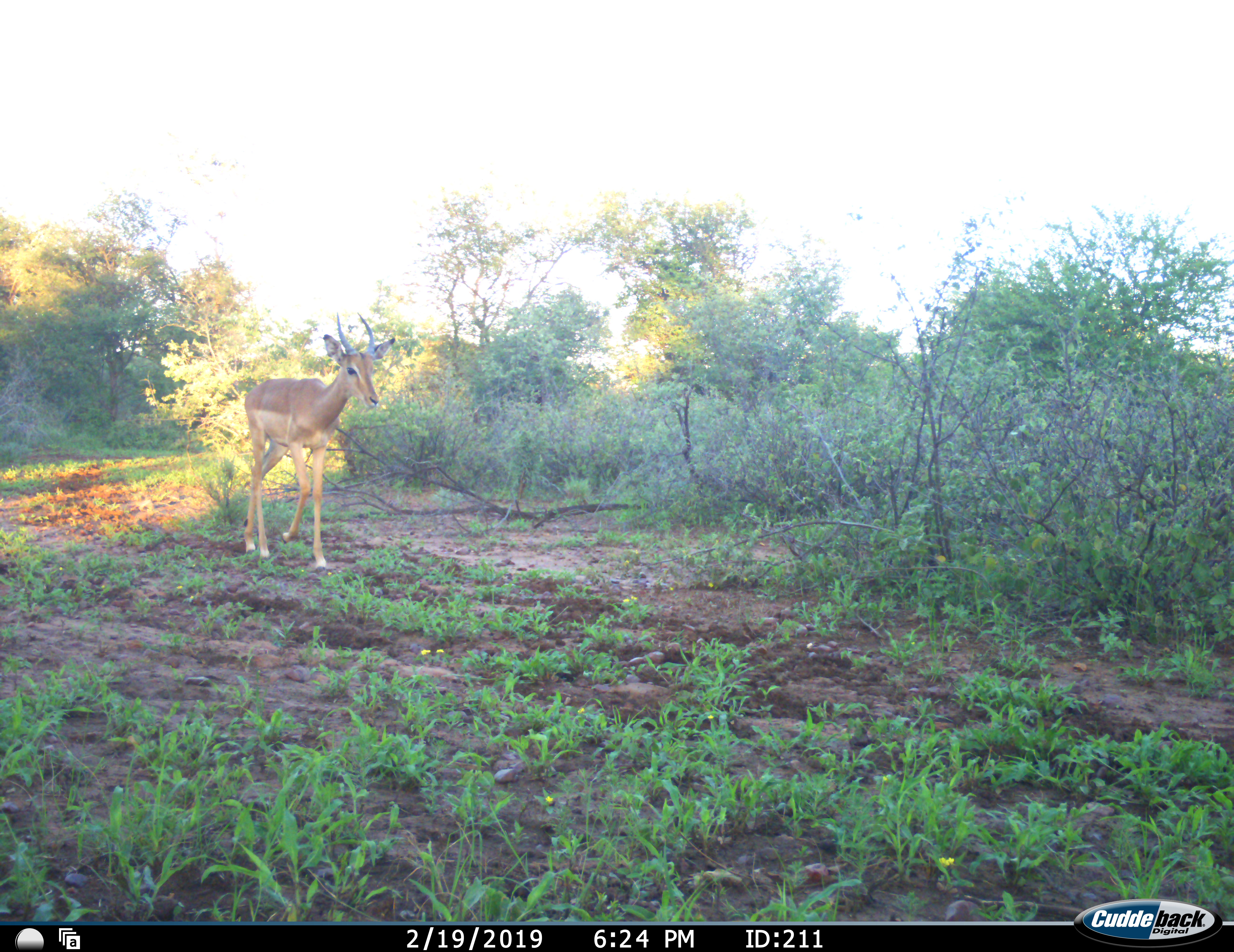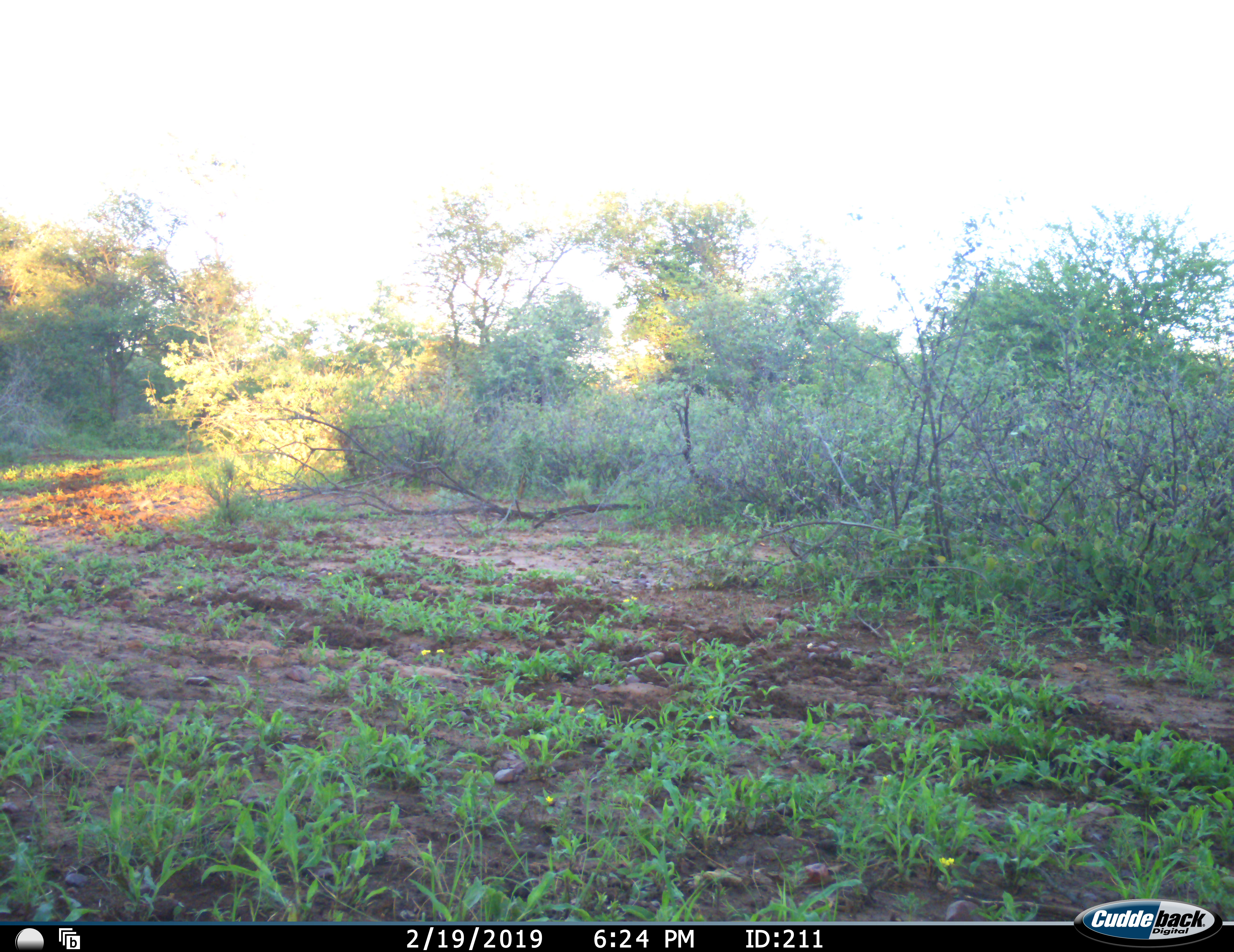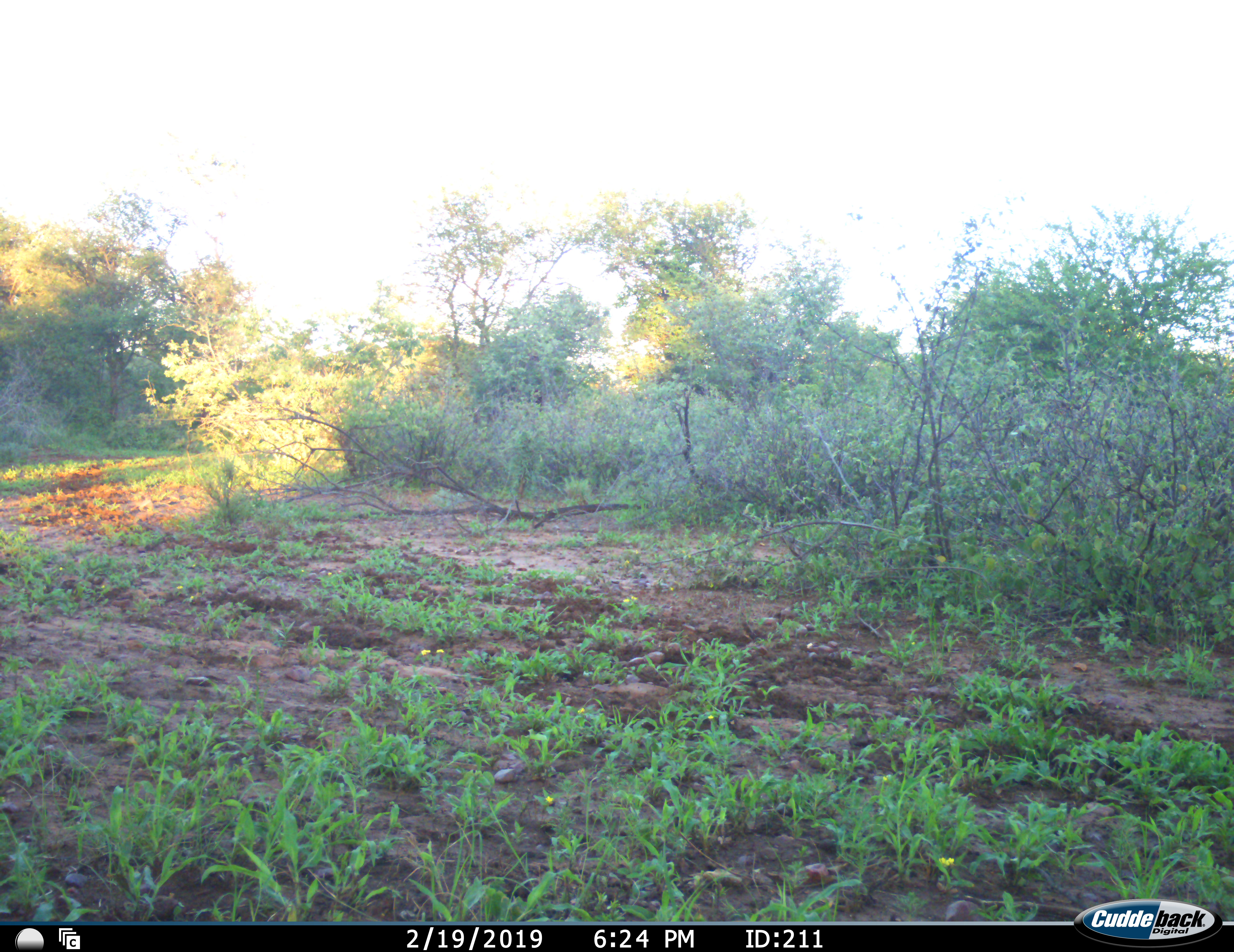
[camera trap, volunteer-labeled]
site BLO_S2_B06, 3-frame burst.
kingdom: Animalia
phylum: Chordata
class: Mammalia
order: Artiodactyla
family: Bovidae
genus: Aepyceros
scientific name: Aepyceros melampus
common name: impala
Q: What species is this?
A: Impala (Aepyceros melampus).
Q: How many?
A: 1.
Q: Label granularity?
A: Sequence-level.